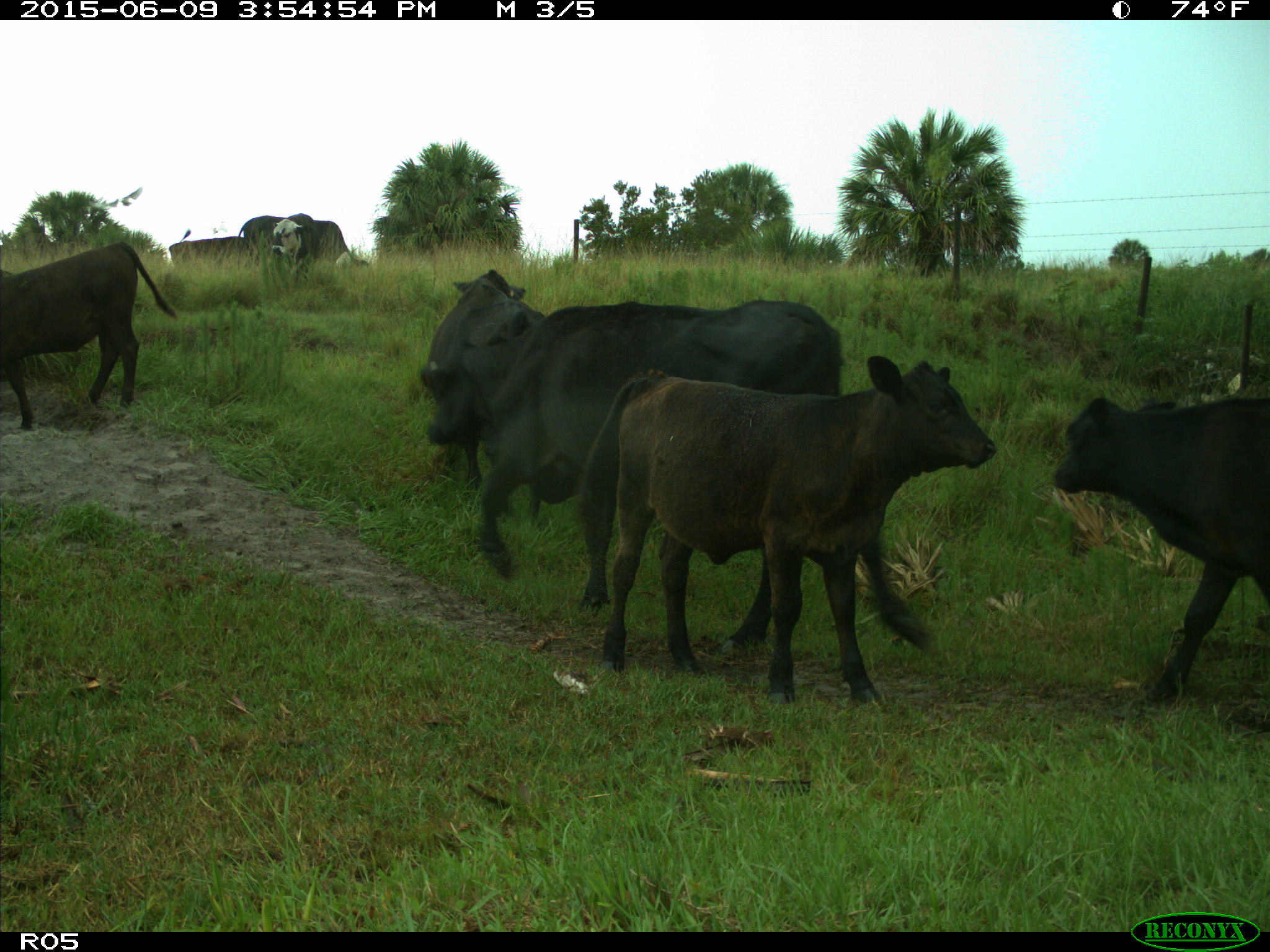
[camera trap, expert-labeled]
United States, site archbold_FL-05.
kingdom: Animalia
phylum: Chordata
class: Mammalia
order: Artiodactyla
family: Bovidae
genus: Bos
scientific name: Bos taurus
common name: domestic cow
Bos taurus (domestic cow).